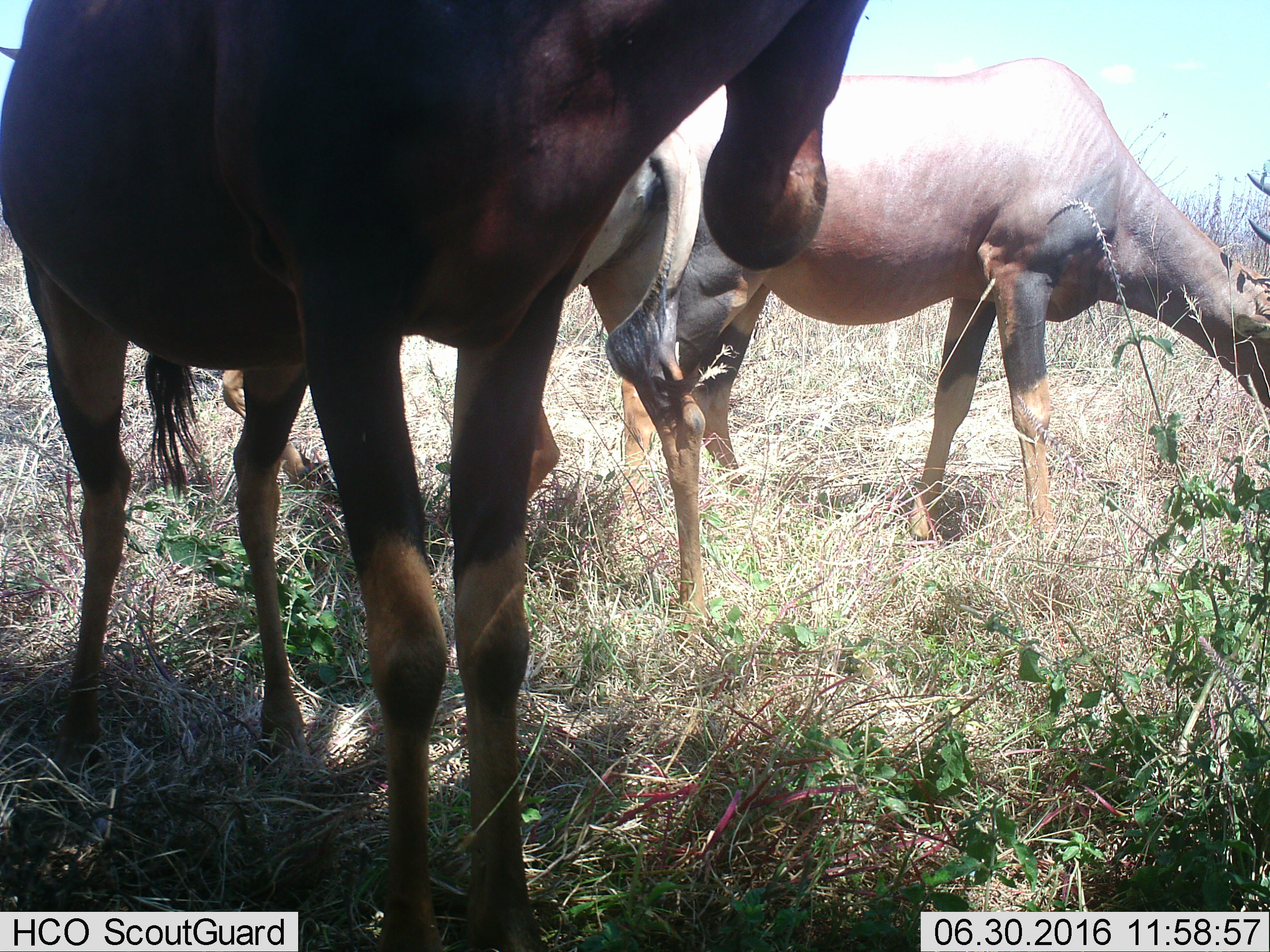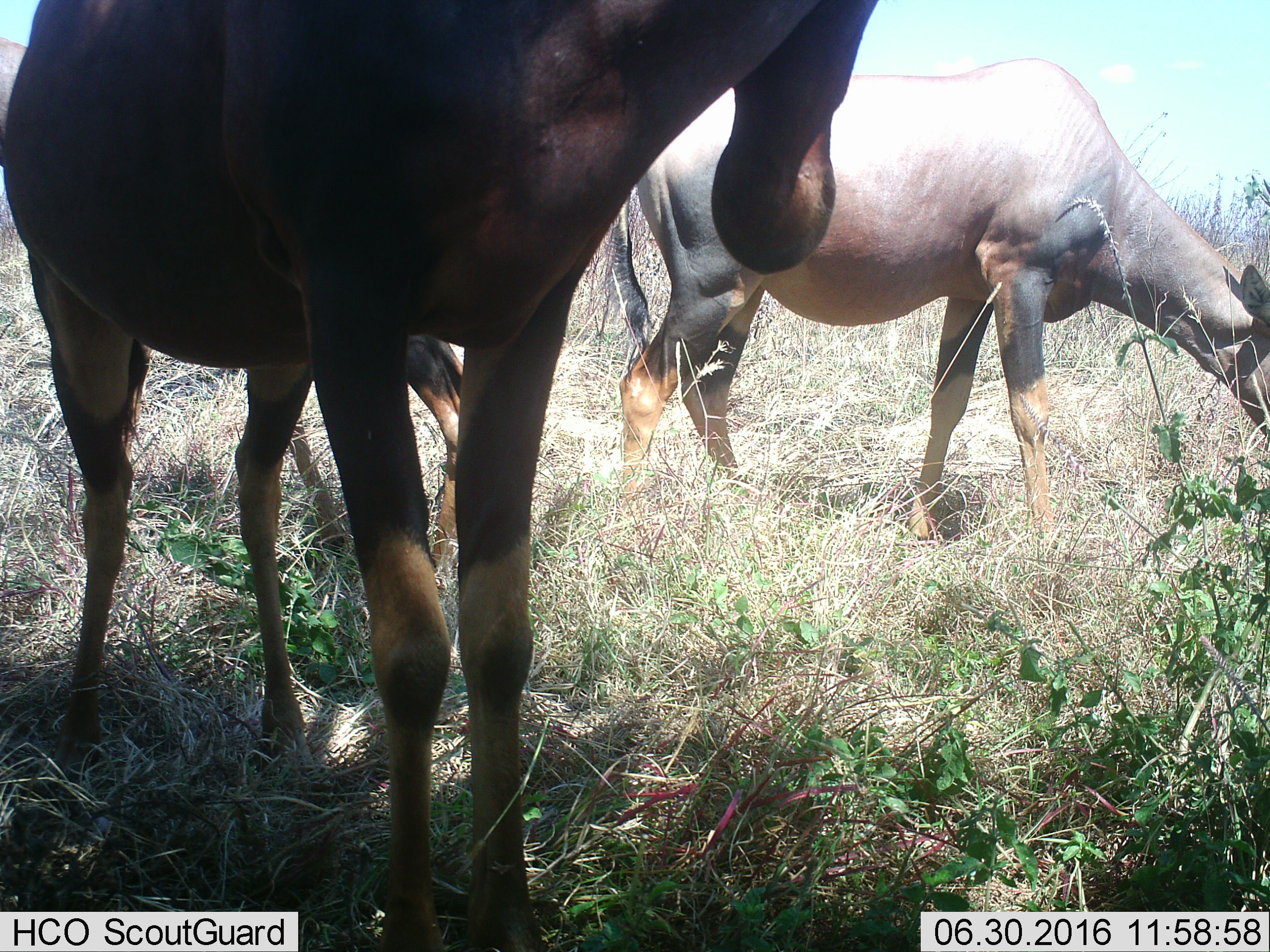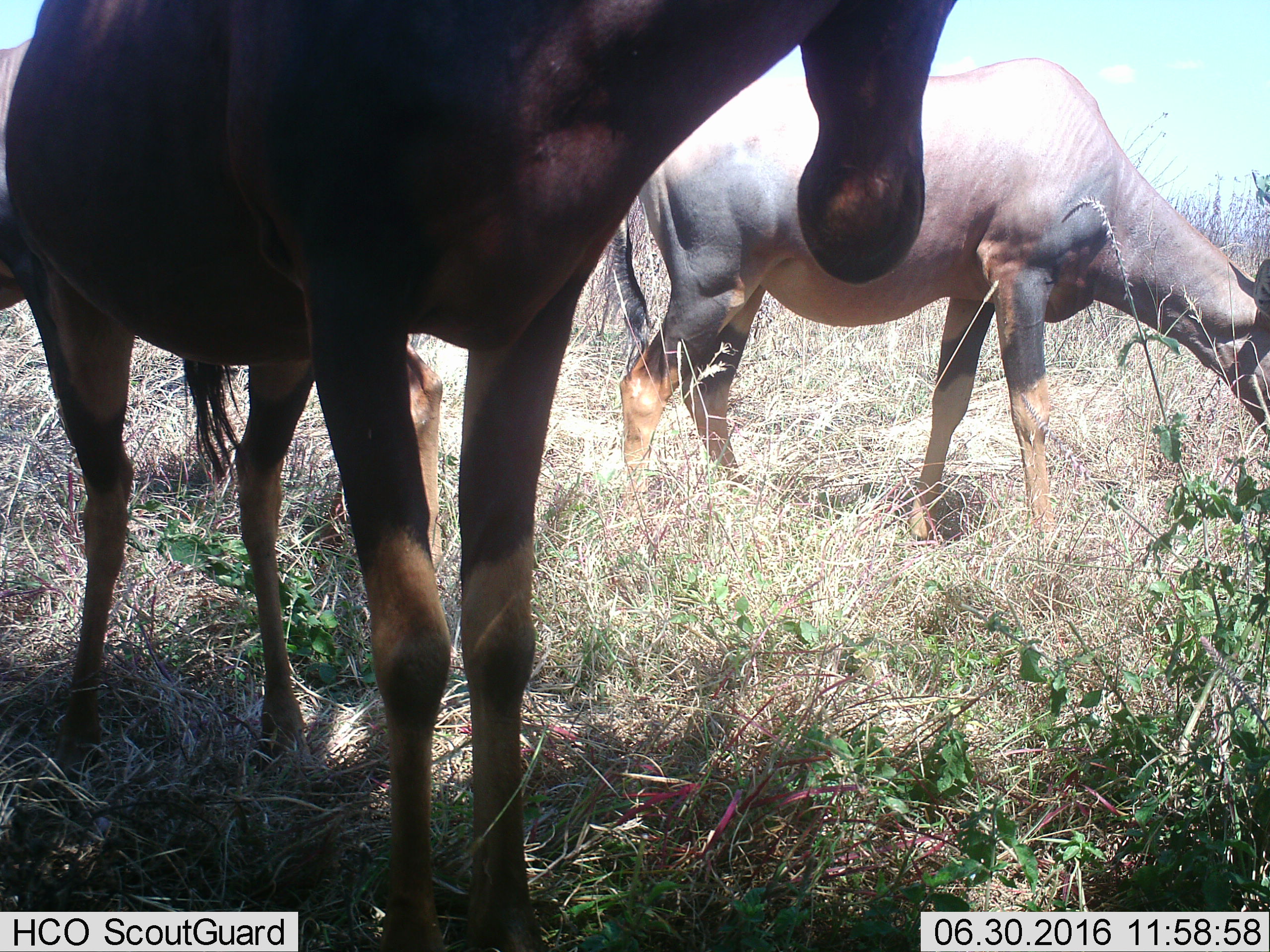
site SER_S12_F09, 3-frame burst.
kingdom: Animalia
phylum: Chordata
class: Mammalia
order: Artiodactyla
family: Bovidae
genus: Damaliscus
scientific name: Damaliscus lunatus jimela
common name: topi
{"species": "topi (Damaliscus lunatus jimela)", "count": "3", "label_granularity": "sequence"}